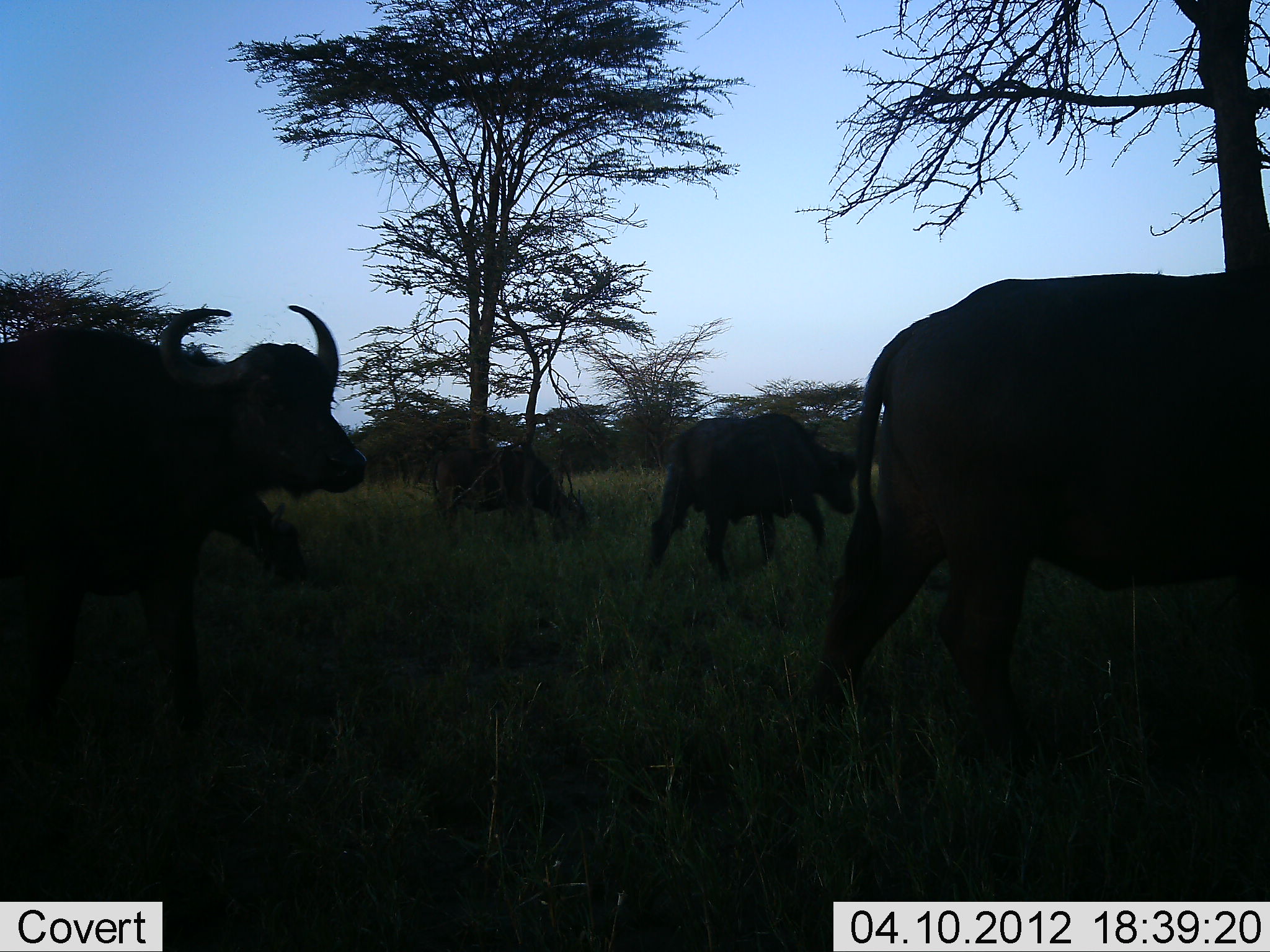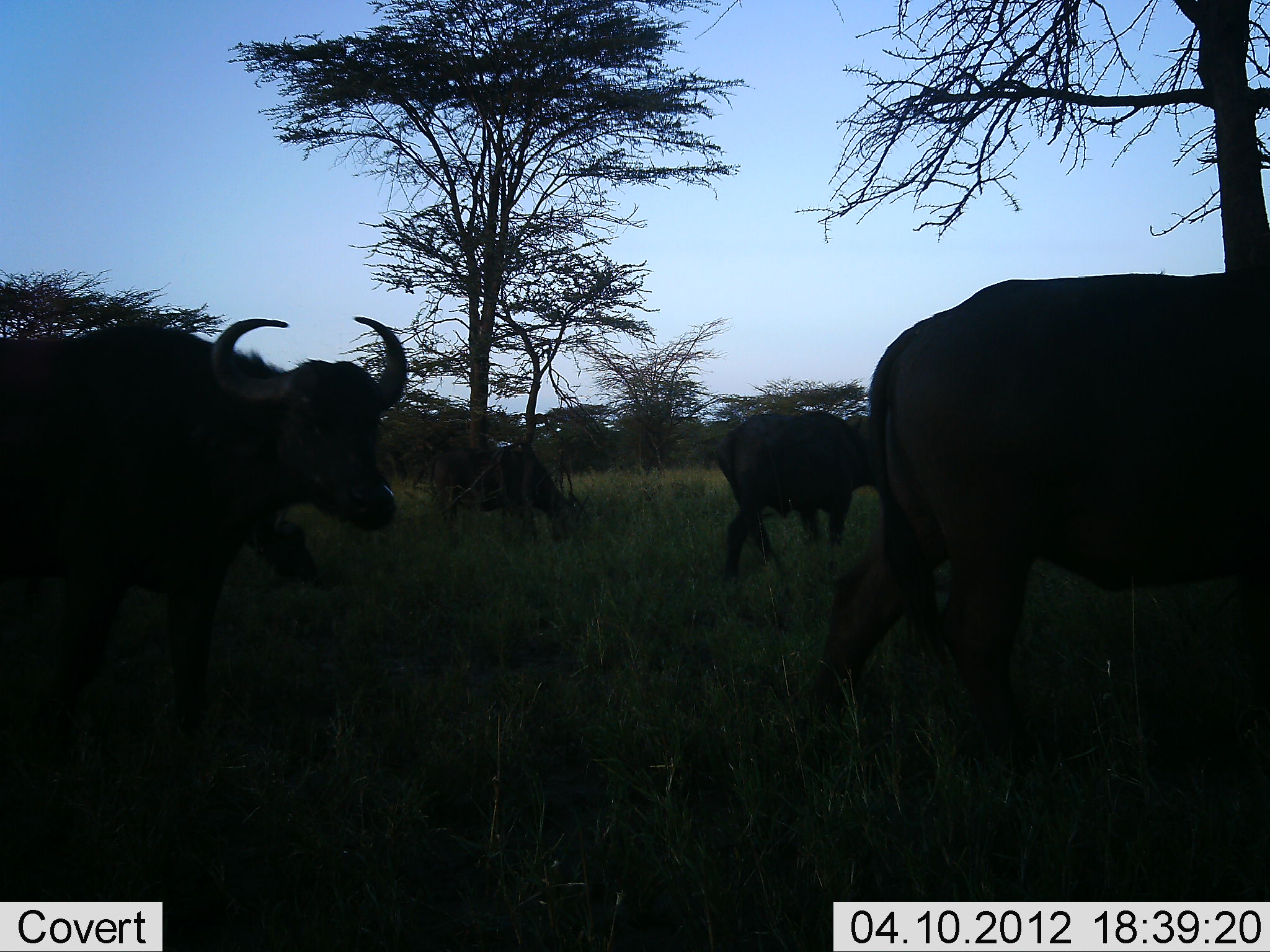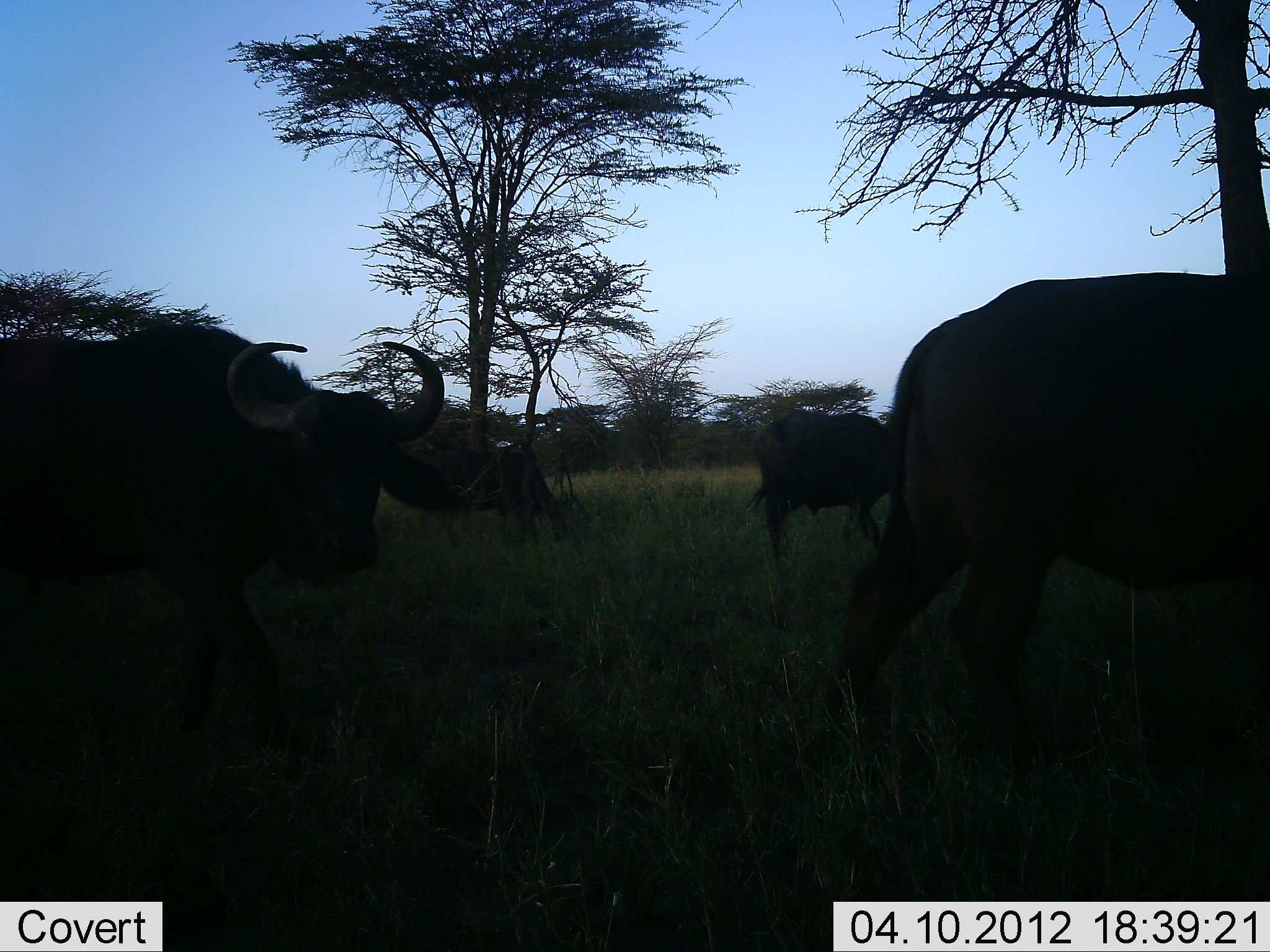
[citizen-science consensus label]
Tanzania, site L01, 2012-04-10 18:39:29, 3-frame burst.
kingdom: Animalia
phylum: Chordata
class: Mammalia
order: Artiodactyla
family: Bovidae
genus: Syncerus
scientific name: Syncerus caffer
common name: cape buffalo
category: buffalo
Buffalo (cape buffalo) (Syncerus caffer), count 5. Behavior (volunteer vote fractions): standing 50%, resting 0%, moving 81%, interacting 0%. Young present (vote fraction): 6%. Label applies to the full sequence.